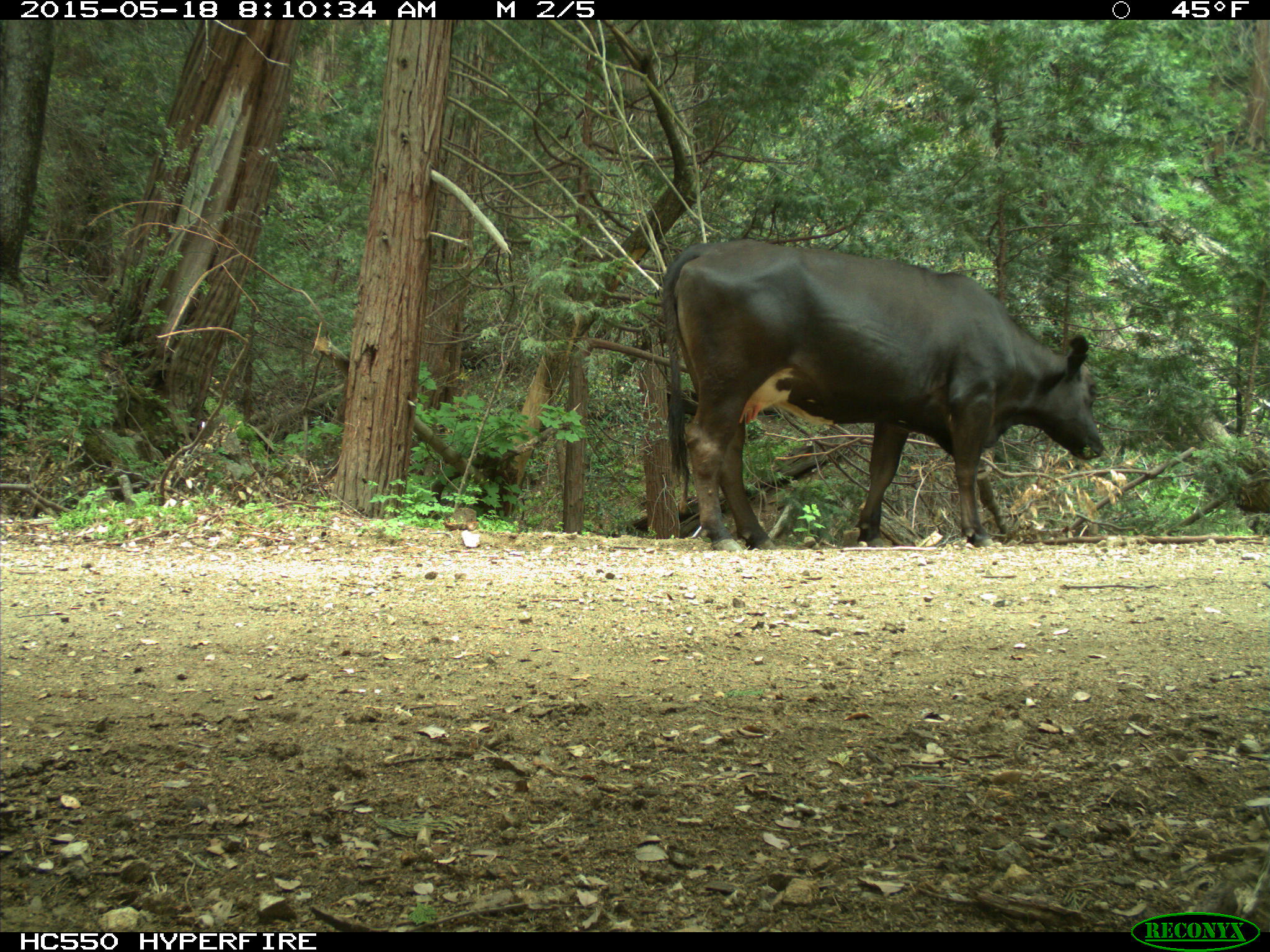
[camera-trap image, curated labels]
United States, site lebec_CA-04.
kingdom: Animalia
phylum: Chordata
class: Mammalia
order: Artiodactyla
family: Bovidae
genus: Bos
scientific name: Bos taurus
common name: domestic cow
Bos taurus (domestic cow).